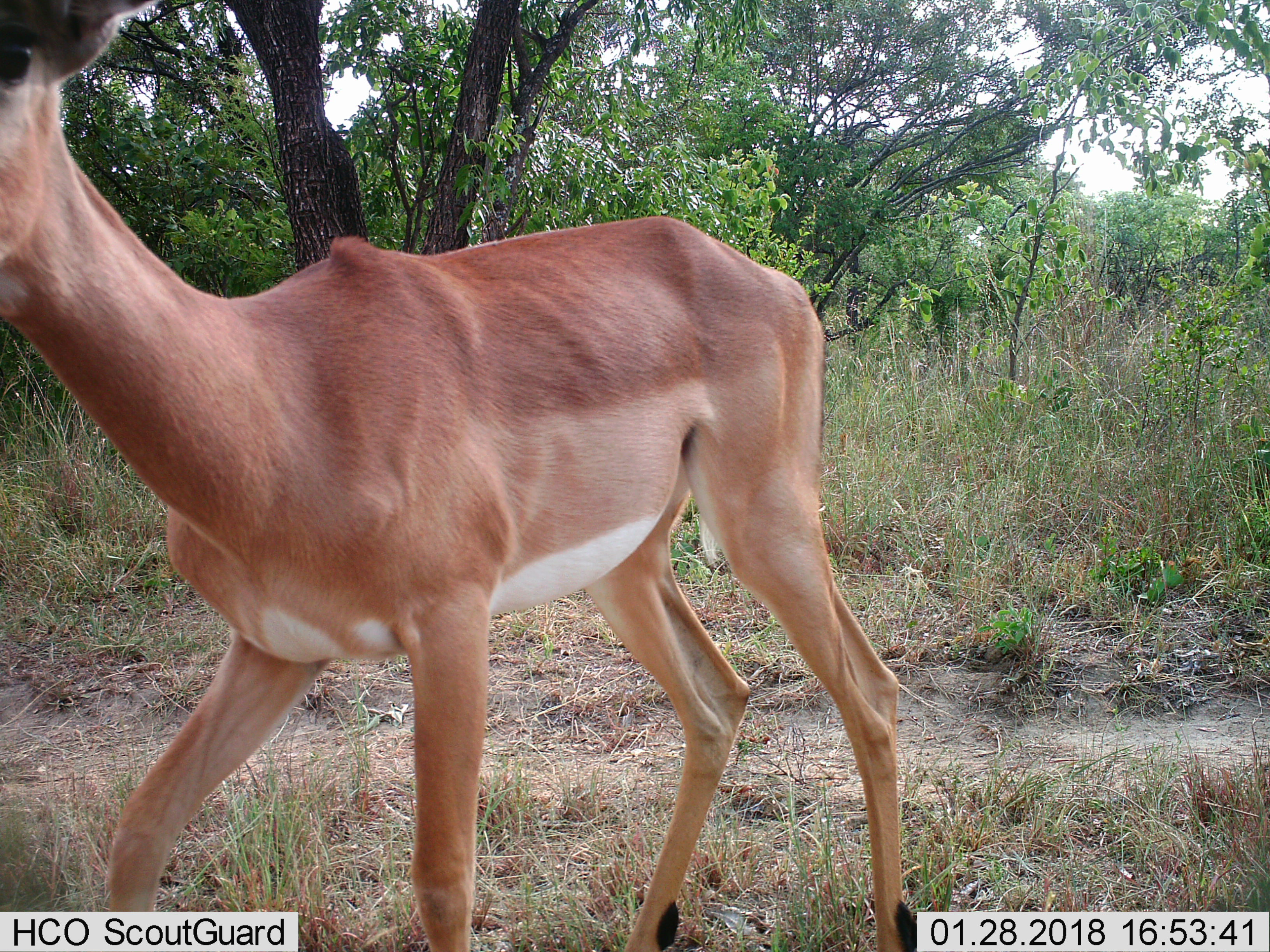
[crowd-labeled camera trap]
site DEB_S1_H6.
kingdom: Animalia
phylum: Chordata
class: Mammalia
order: Artiodactyla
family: Bovidae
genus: Aepyceros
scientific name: Aepyceros melampus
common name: impala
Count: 1.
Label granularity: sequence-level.